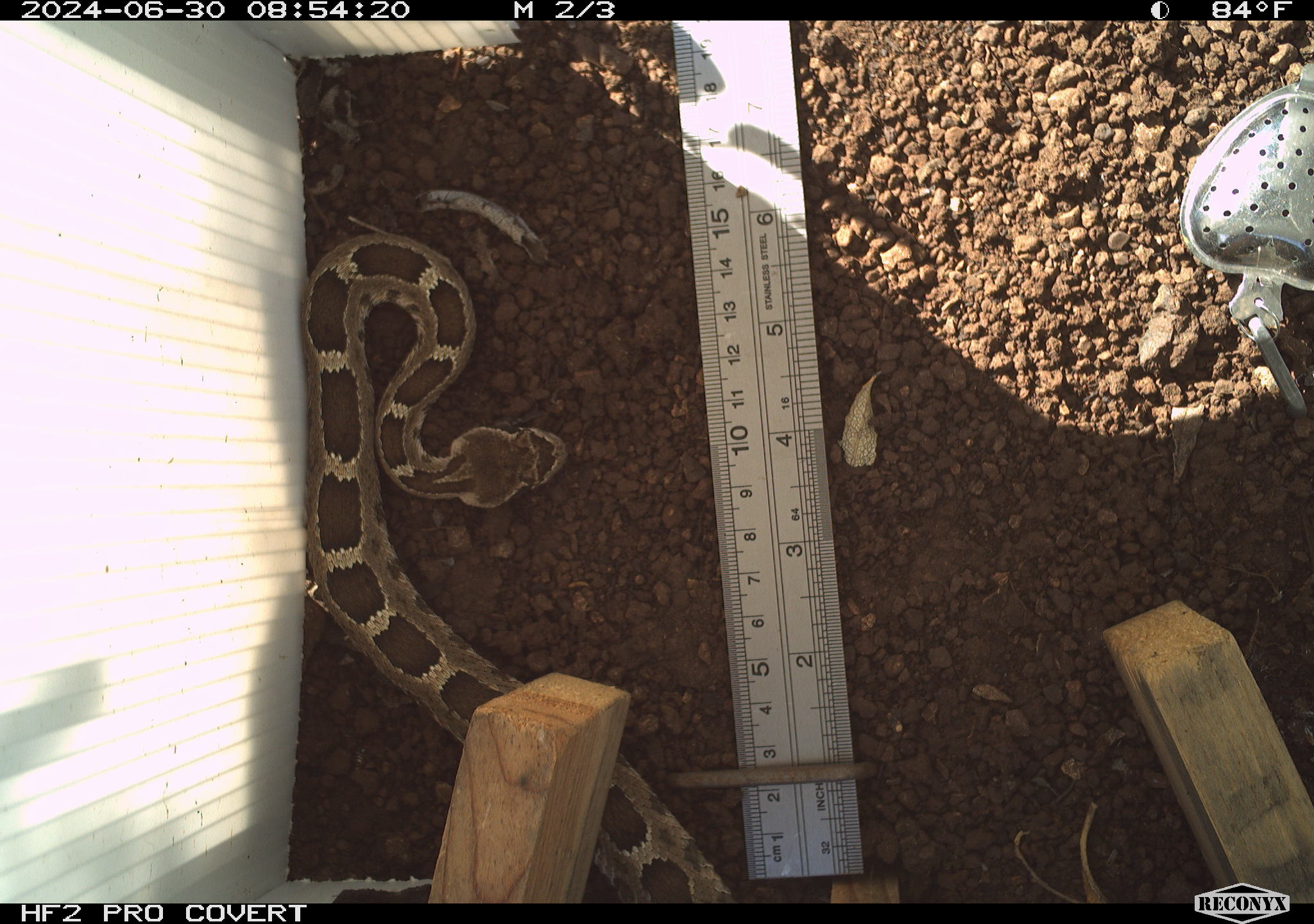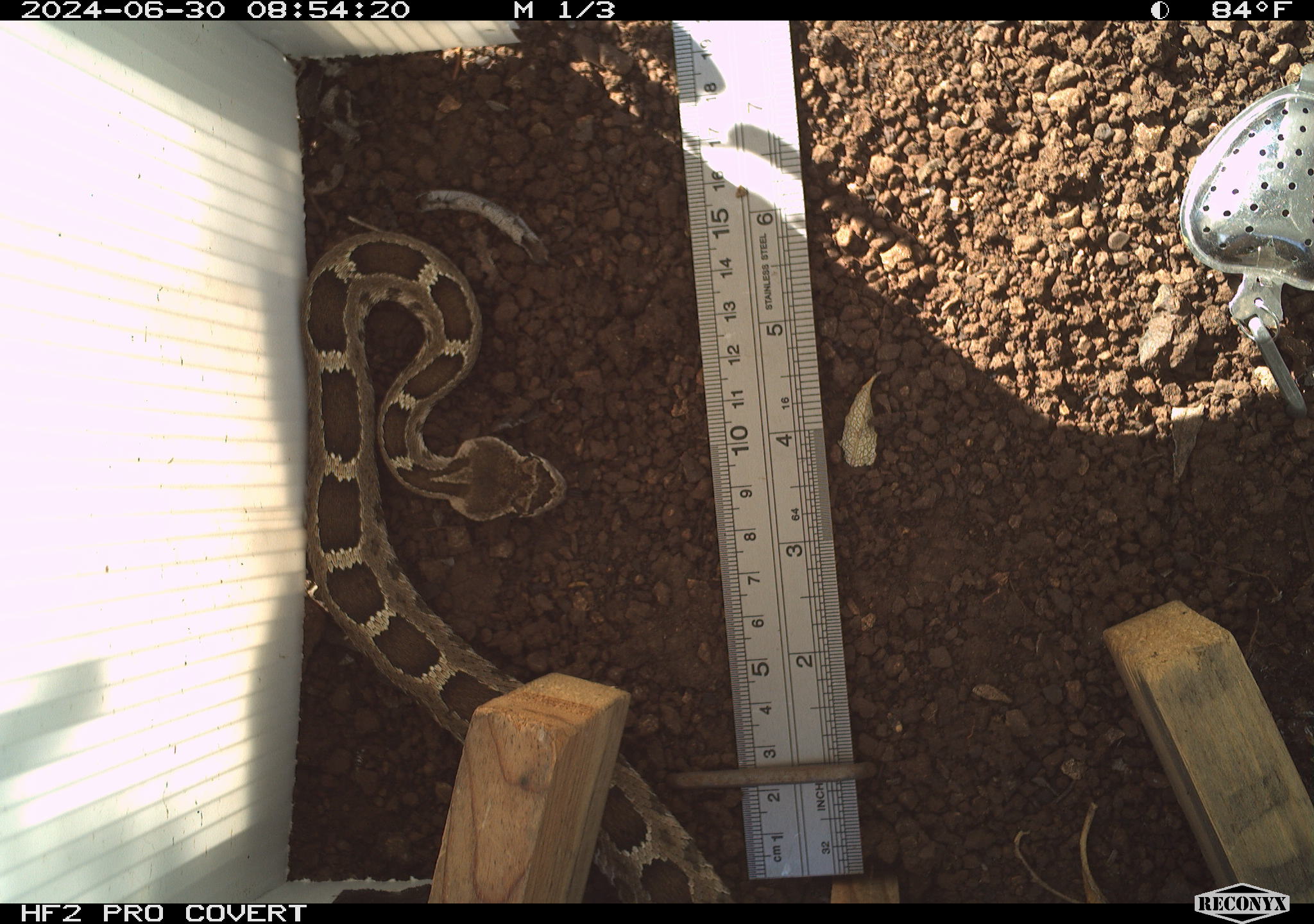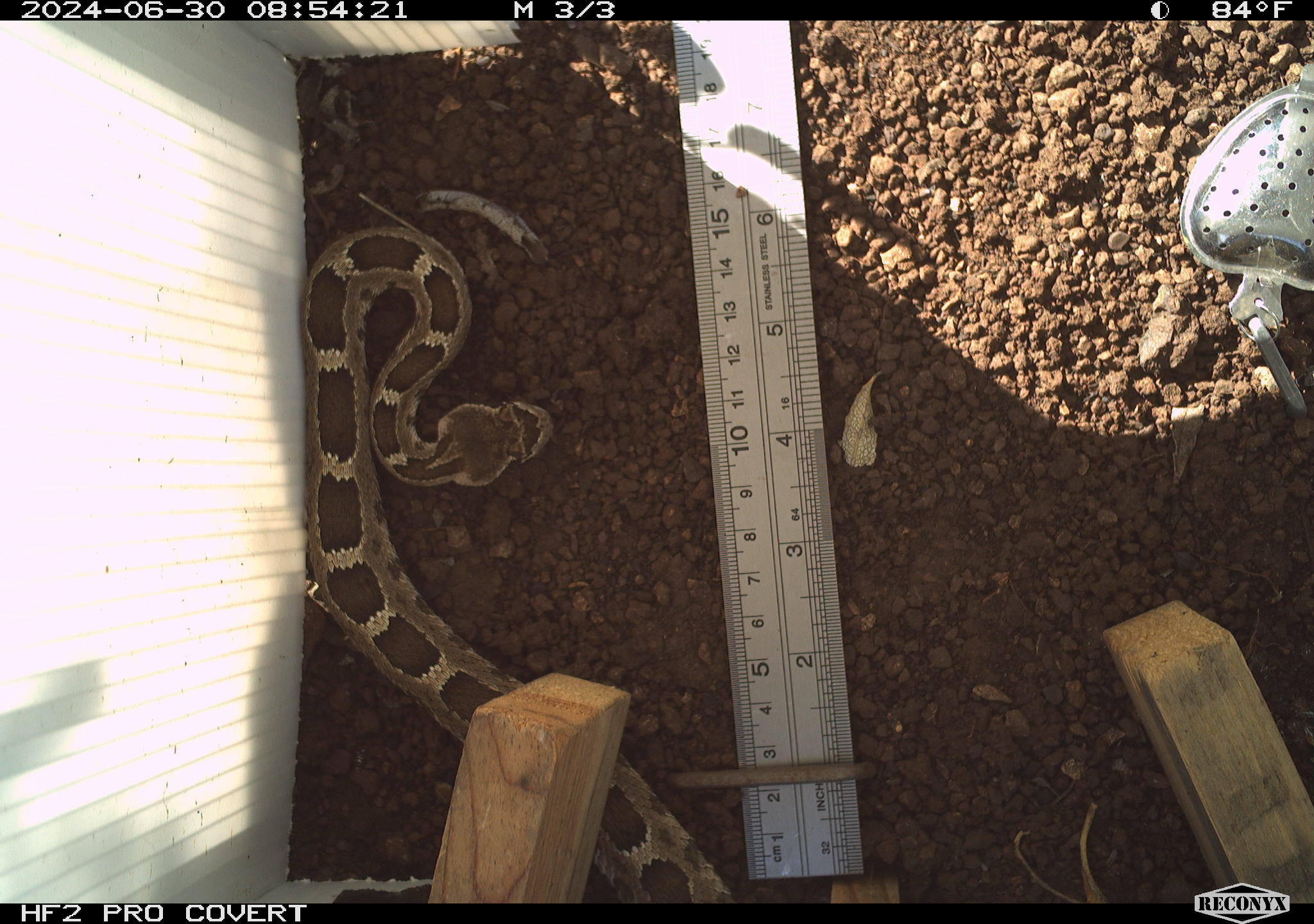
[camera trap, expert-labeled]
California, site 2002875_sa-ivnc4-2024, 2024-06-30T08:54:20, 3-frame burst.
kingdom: Animalia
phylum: Chordata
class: Reptilia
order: Squamata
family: Viperidae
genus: Crotalus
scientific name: Crotalus oreganus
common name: western rattlesnake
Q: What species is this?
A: Western rattlesnake (Crotalus oreganus).